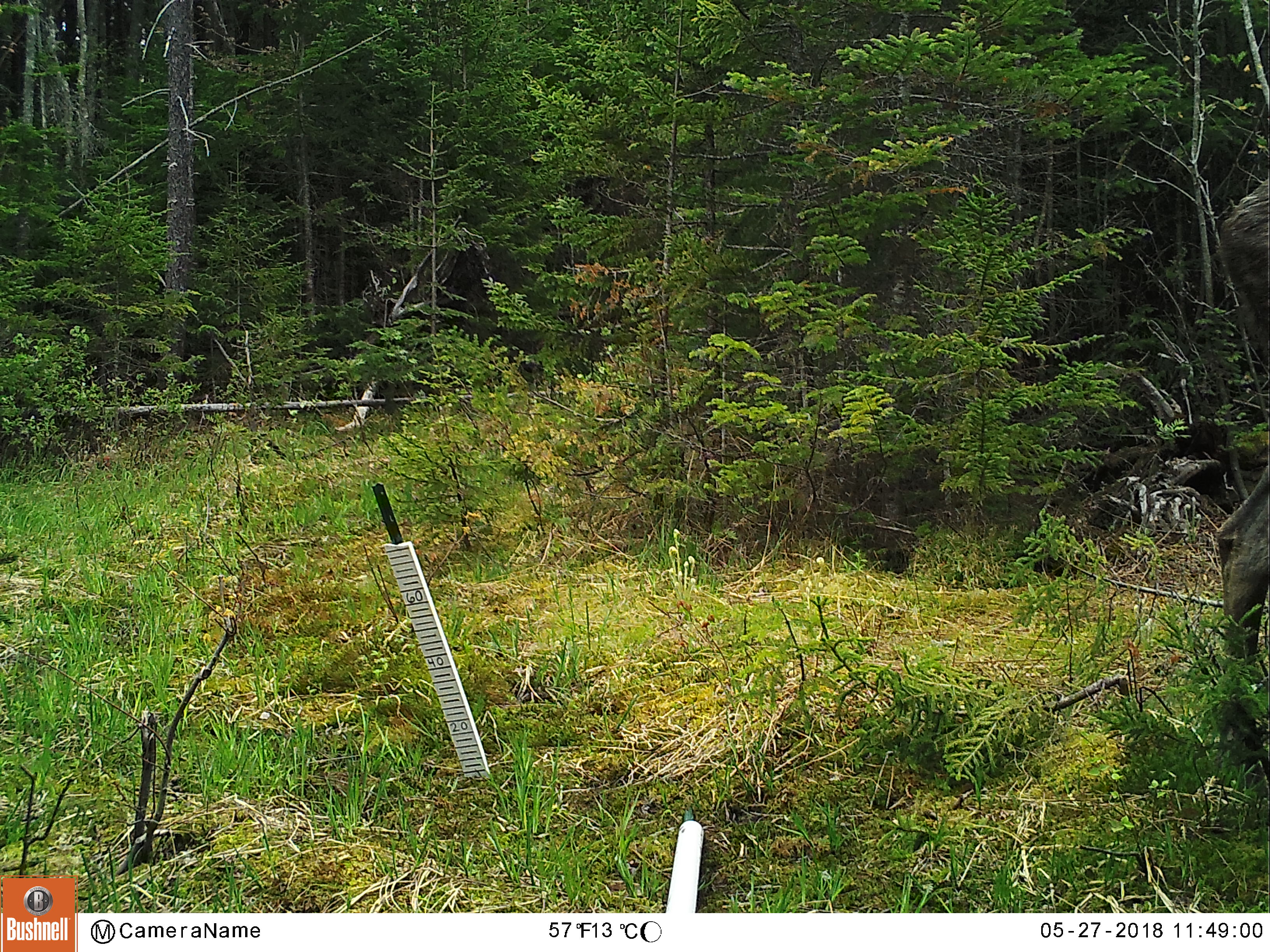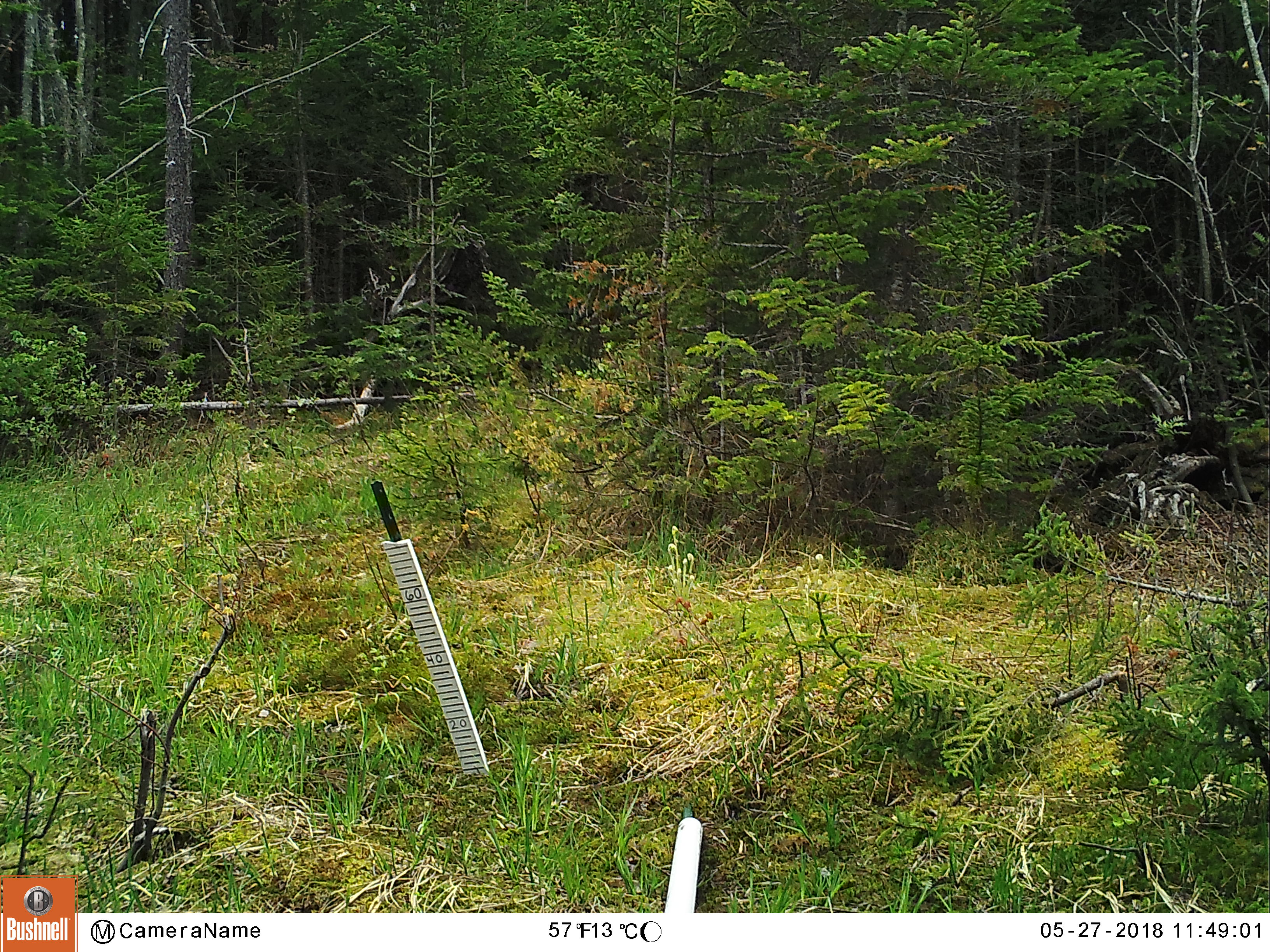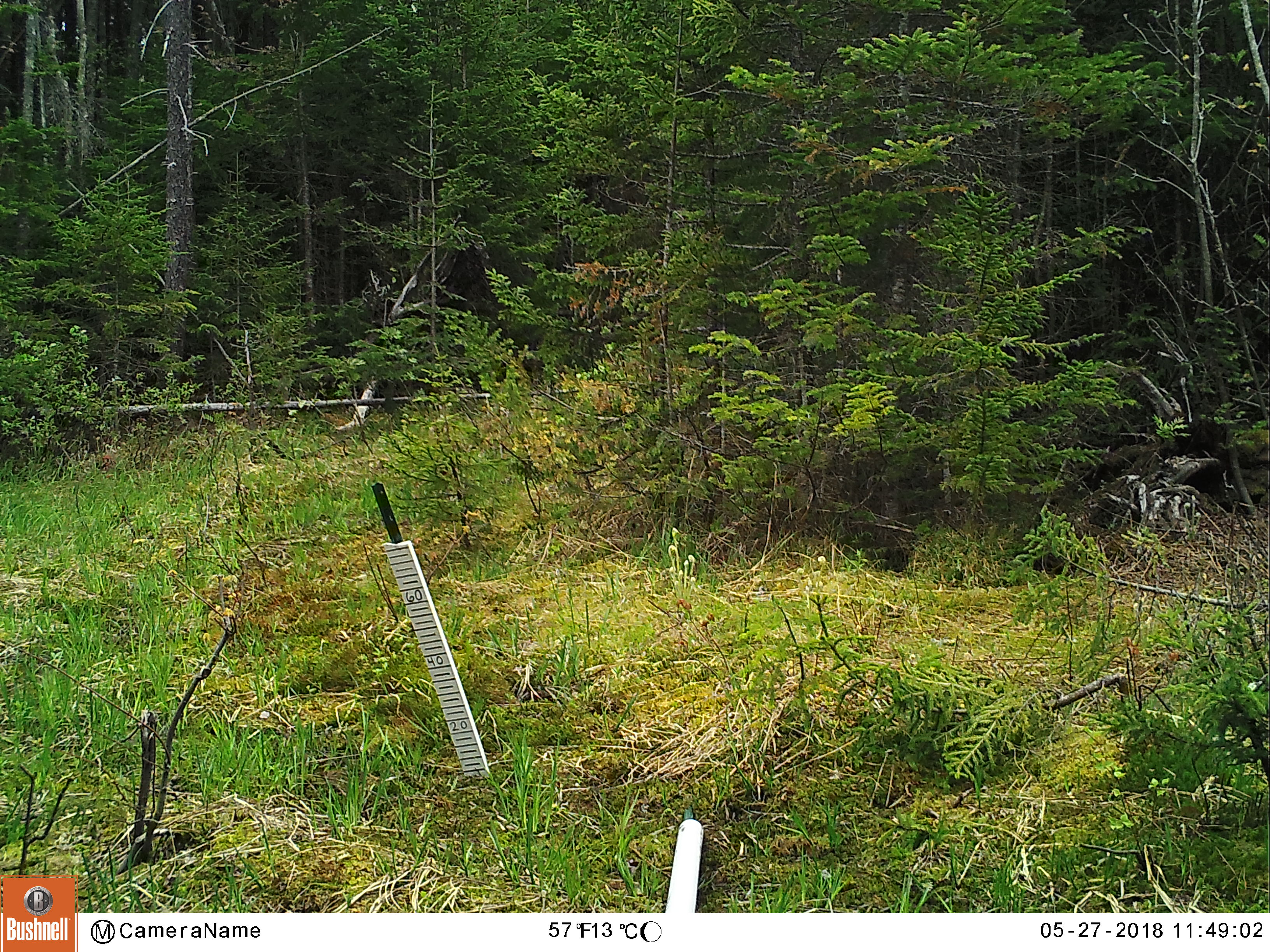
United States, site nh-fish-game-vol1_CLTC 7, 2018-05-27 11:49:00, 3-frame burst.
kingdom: Animalia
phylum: Chordata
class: Mammalia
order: Artiodactyla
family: Cervidae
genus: Alces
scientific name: Alces alces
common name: moose